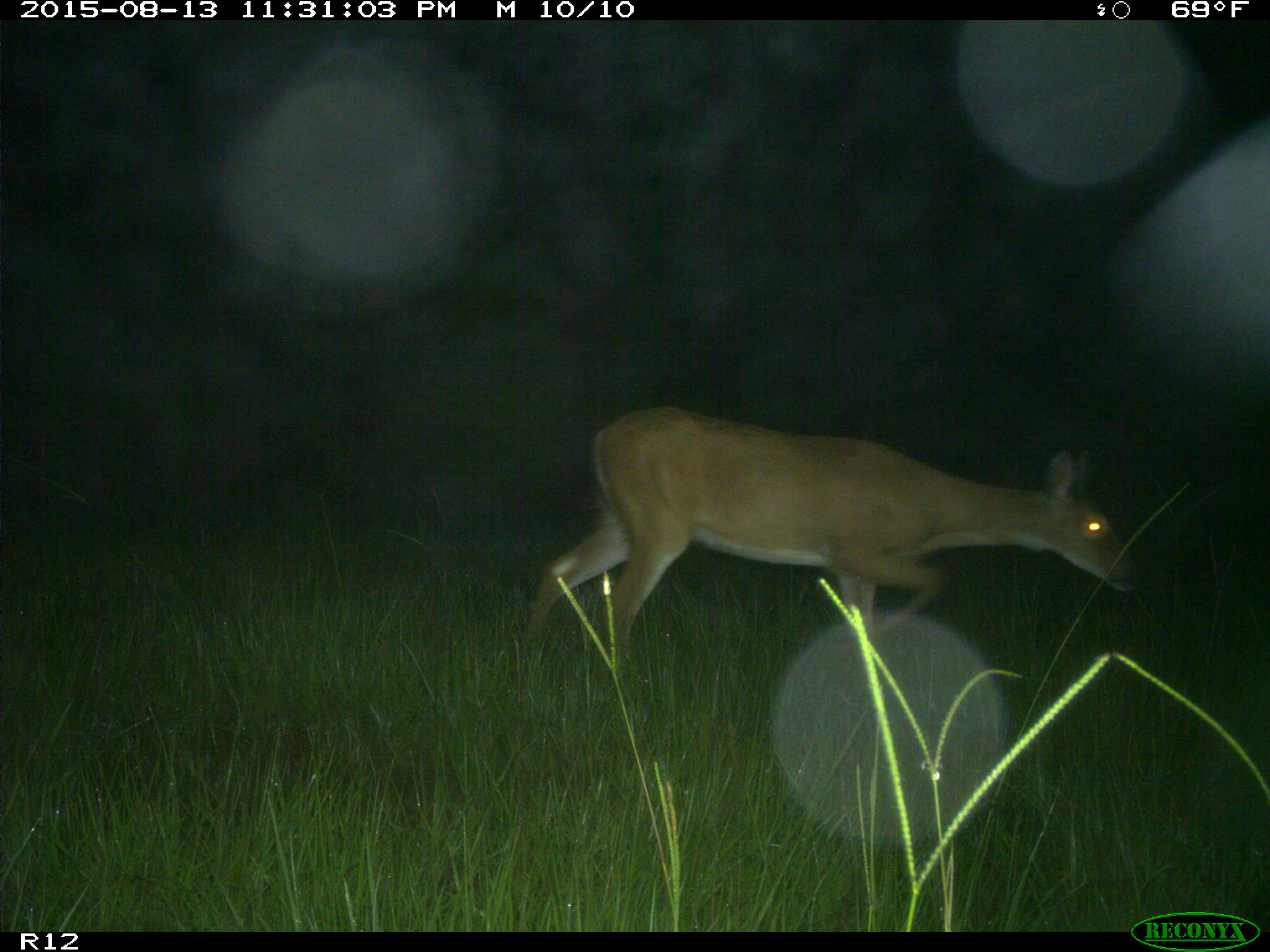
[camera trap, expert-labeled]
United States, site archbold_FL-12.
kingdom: Animalia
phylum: Chordata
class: Mammalia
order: Artiodactyla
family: Cervidae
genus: Odocoileus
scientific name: Odocoileus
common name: deer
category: unidentified deer